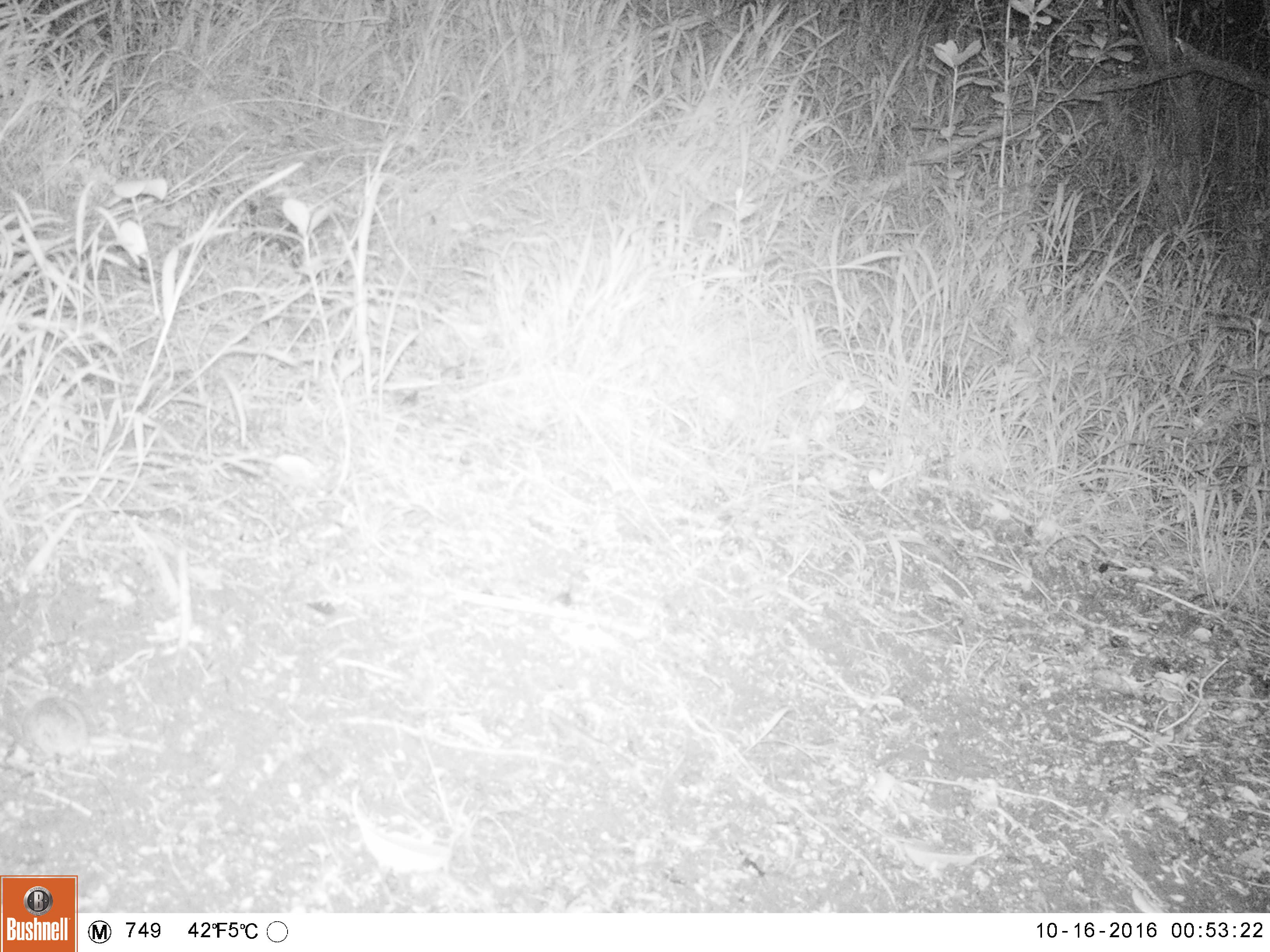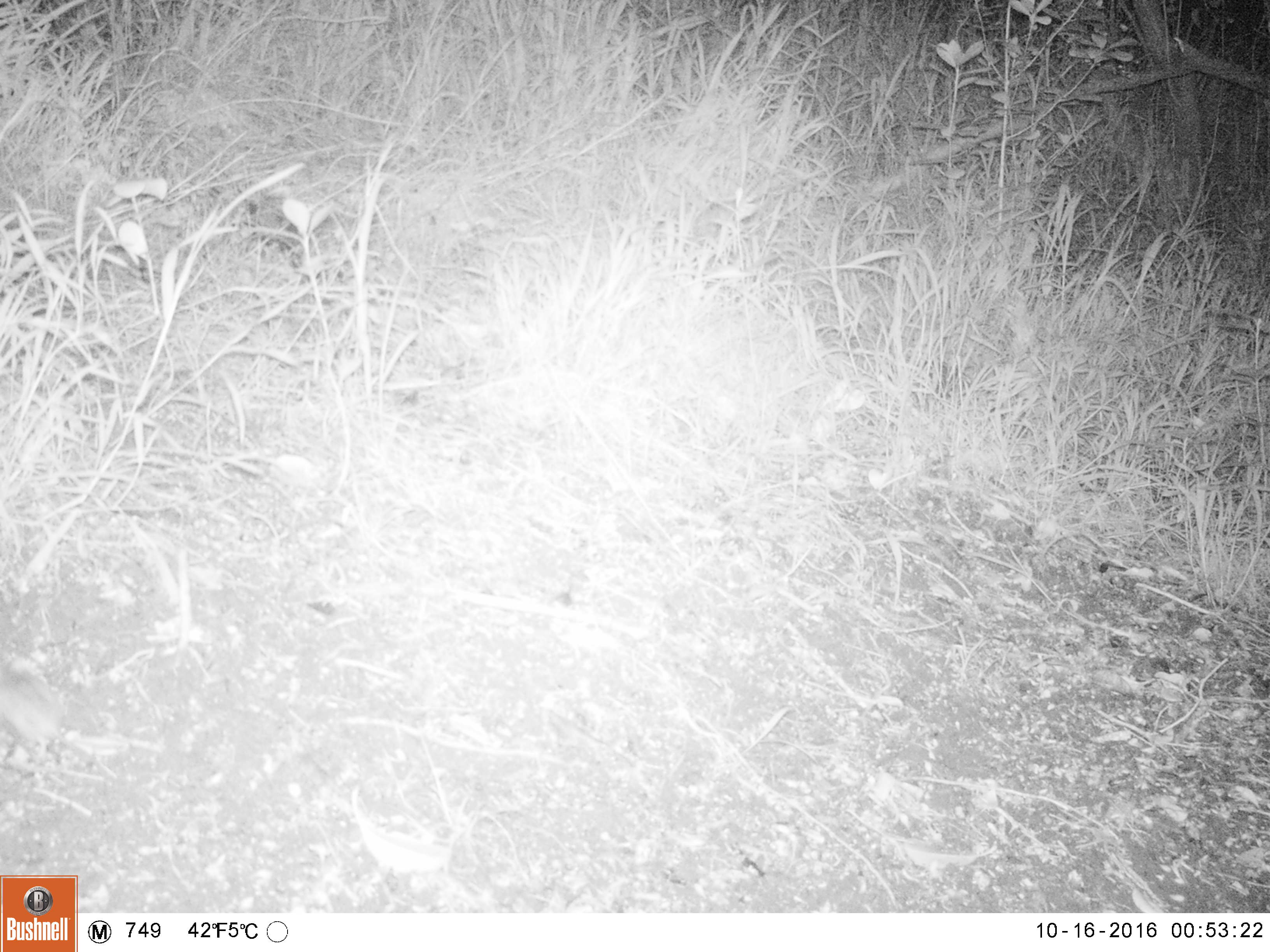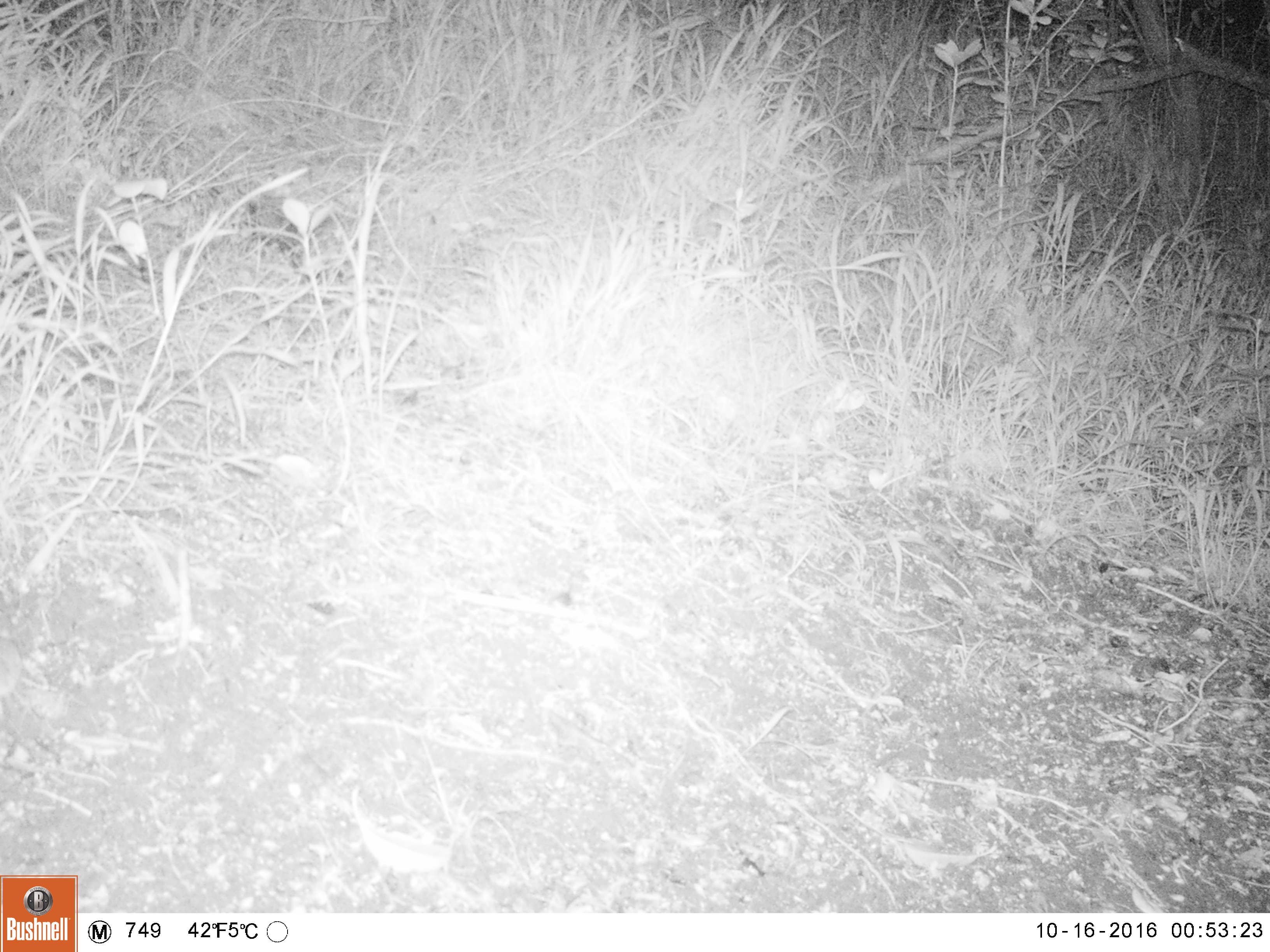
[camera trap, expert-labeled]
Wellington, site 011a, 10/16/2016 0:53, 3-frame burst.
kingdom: Animalia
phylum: Chordata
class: Mammalia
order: Rodentia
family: Muridae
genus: Mus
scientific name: Mus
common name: mouse